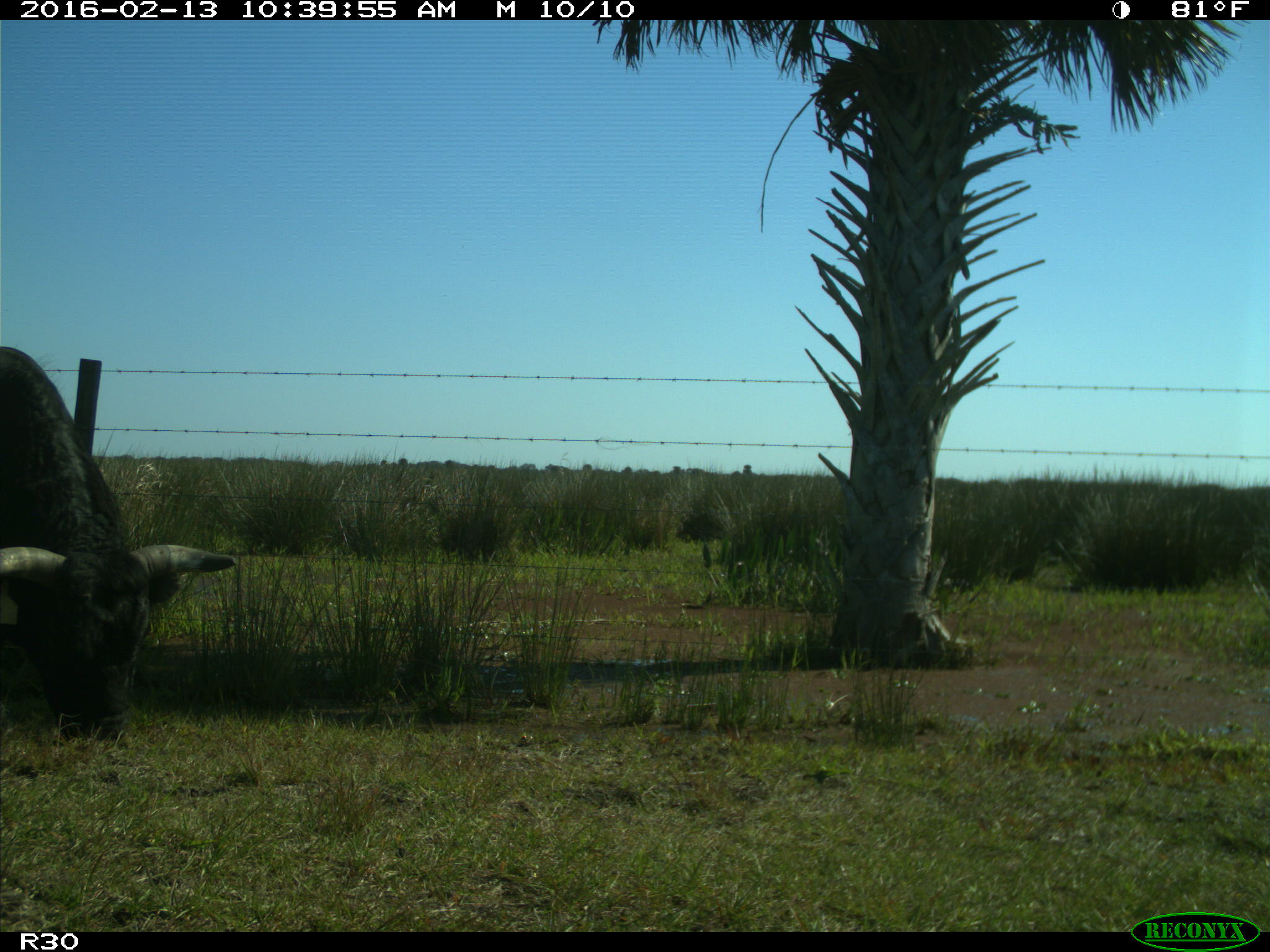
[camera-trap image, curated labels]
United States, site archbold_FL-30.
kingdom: Animalia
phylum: Chordata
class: Mammalia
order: Artiodactyla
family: Bovidae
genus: Bos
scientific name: Bos taurus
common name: domestic cow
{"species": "Bos taurus (domestic cow)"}